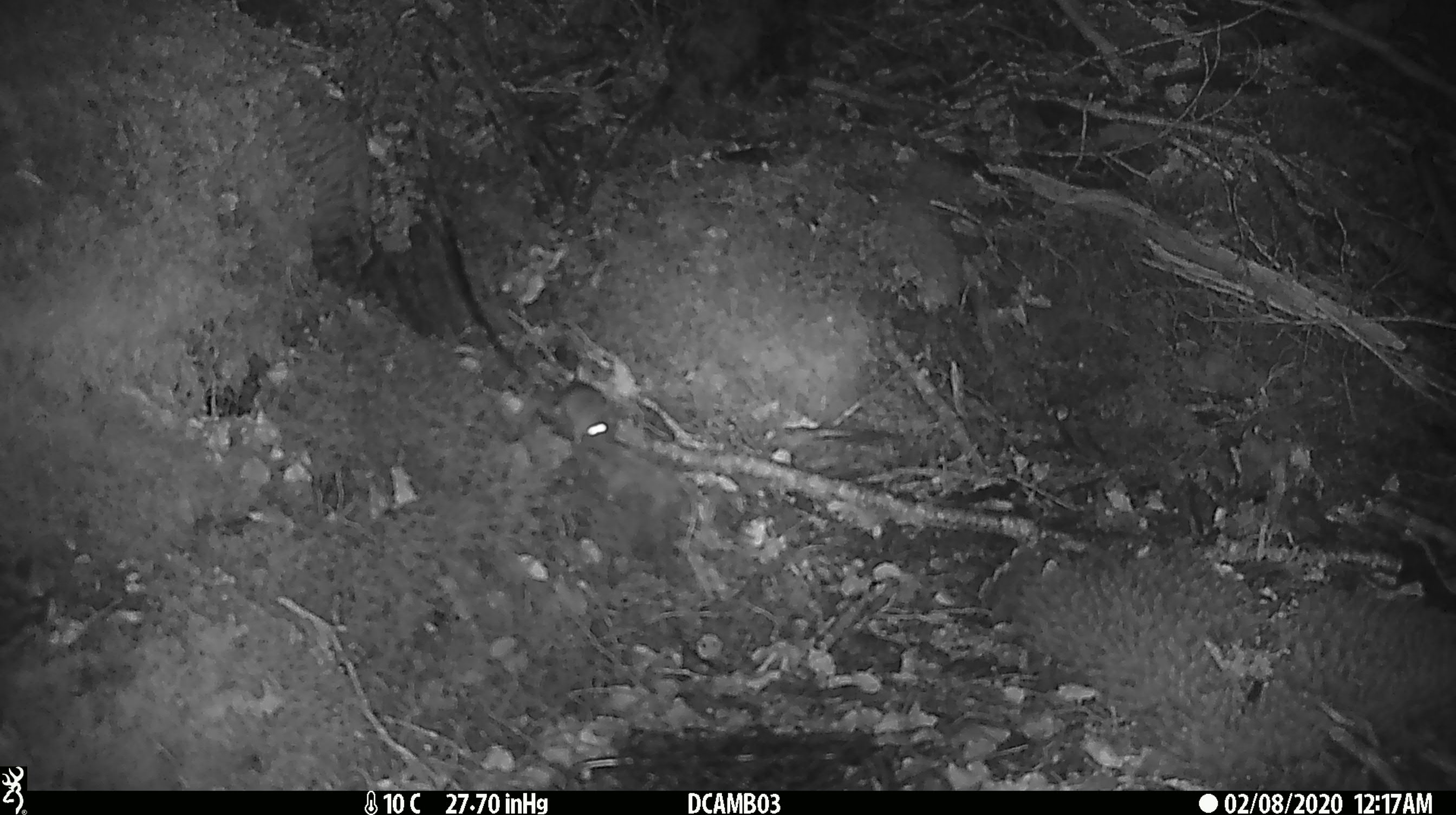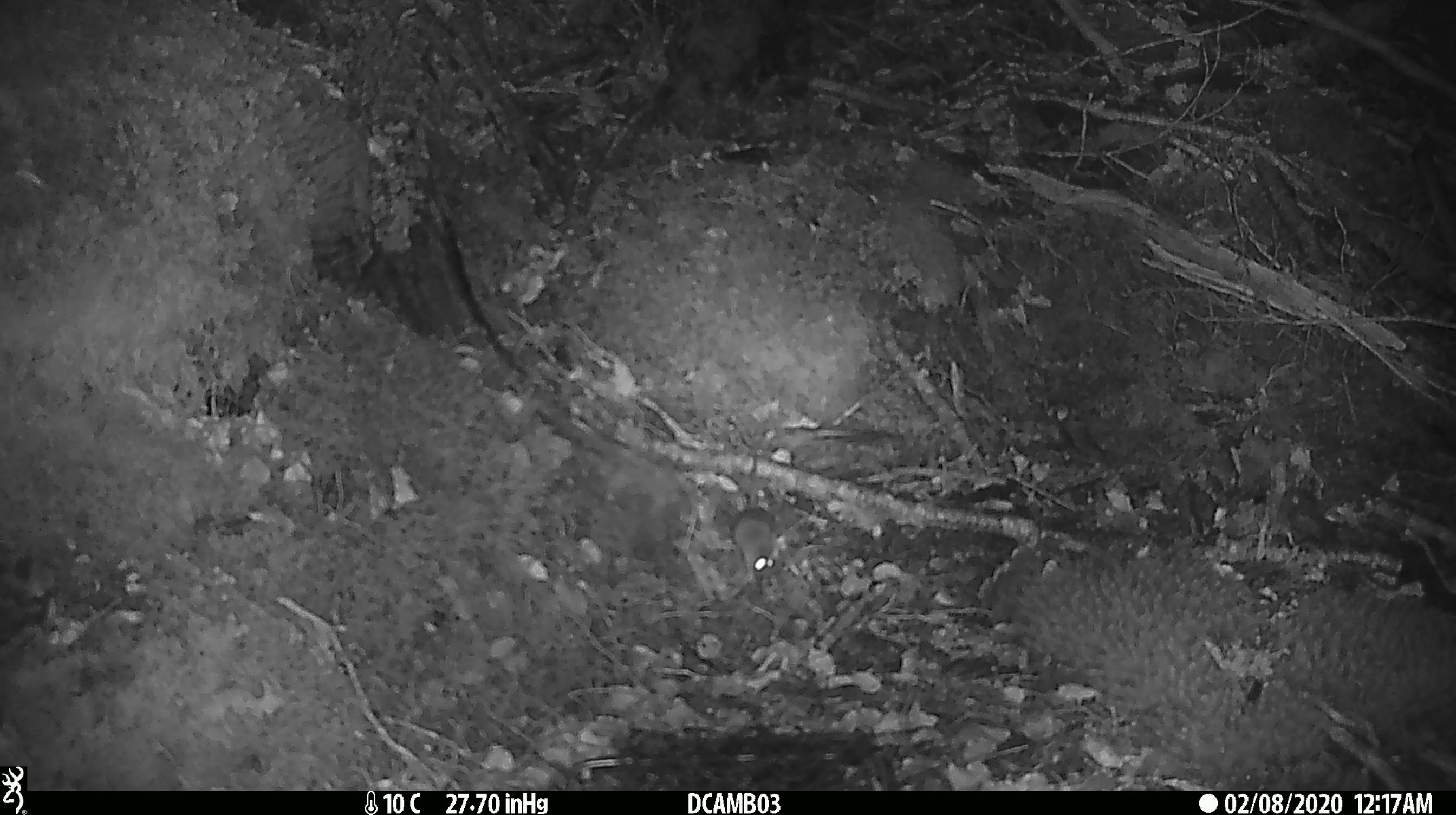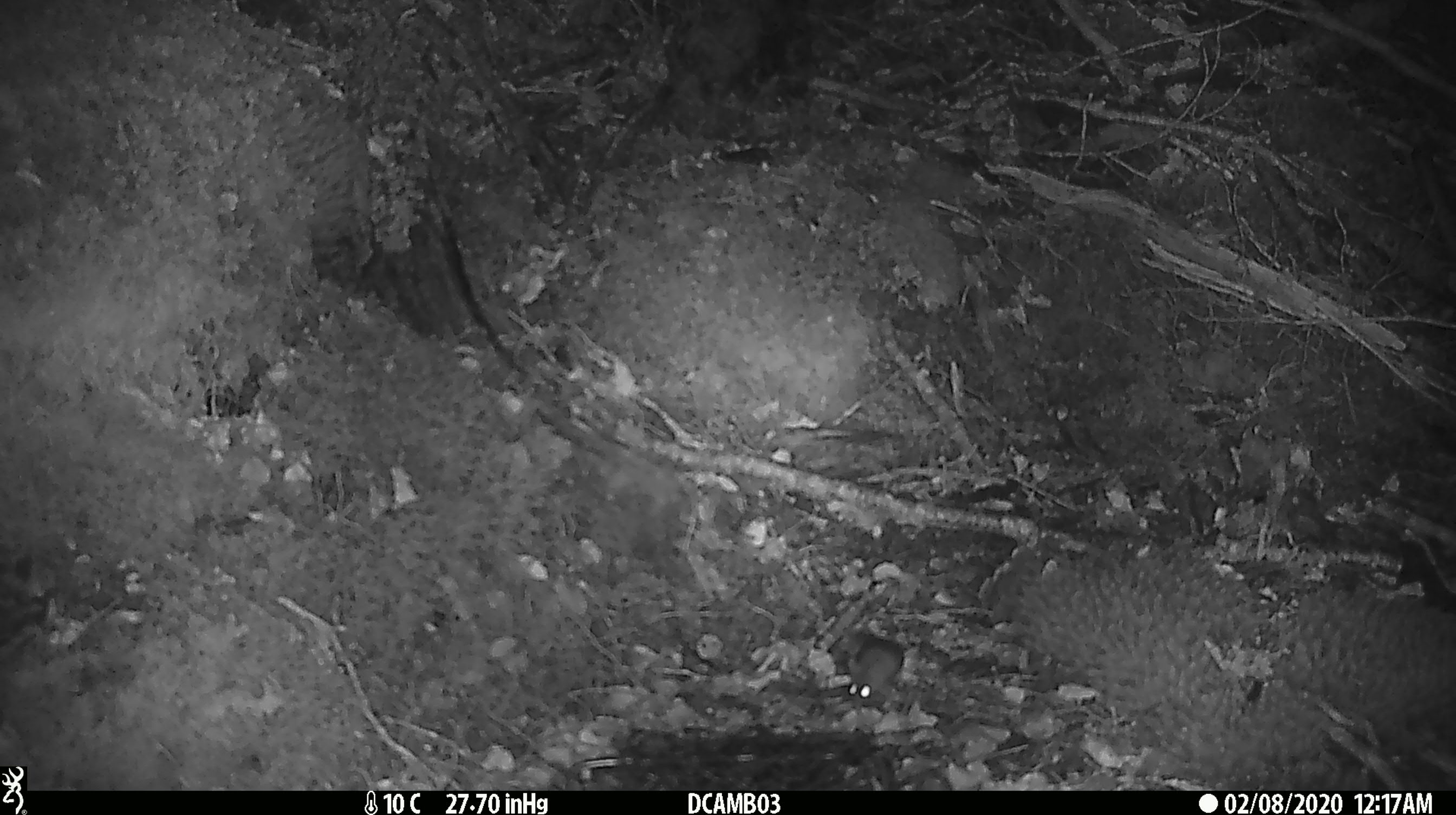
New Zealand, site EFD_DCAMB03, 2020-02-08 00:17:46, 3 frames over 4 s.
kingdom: Animalia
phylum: Chordata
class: Mammalia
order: Rodentia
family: Muridae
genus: Mus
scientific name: Mus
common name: mouse